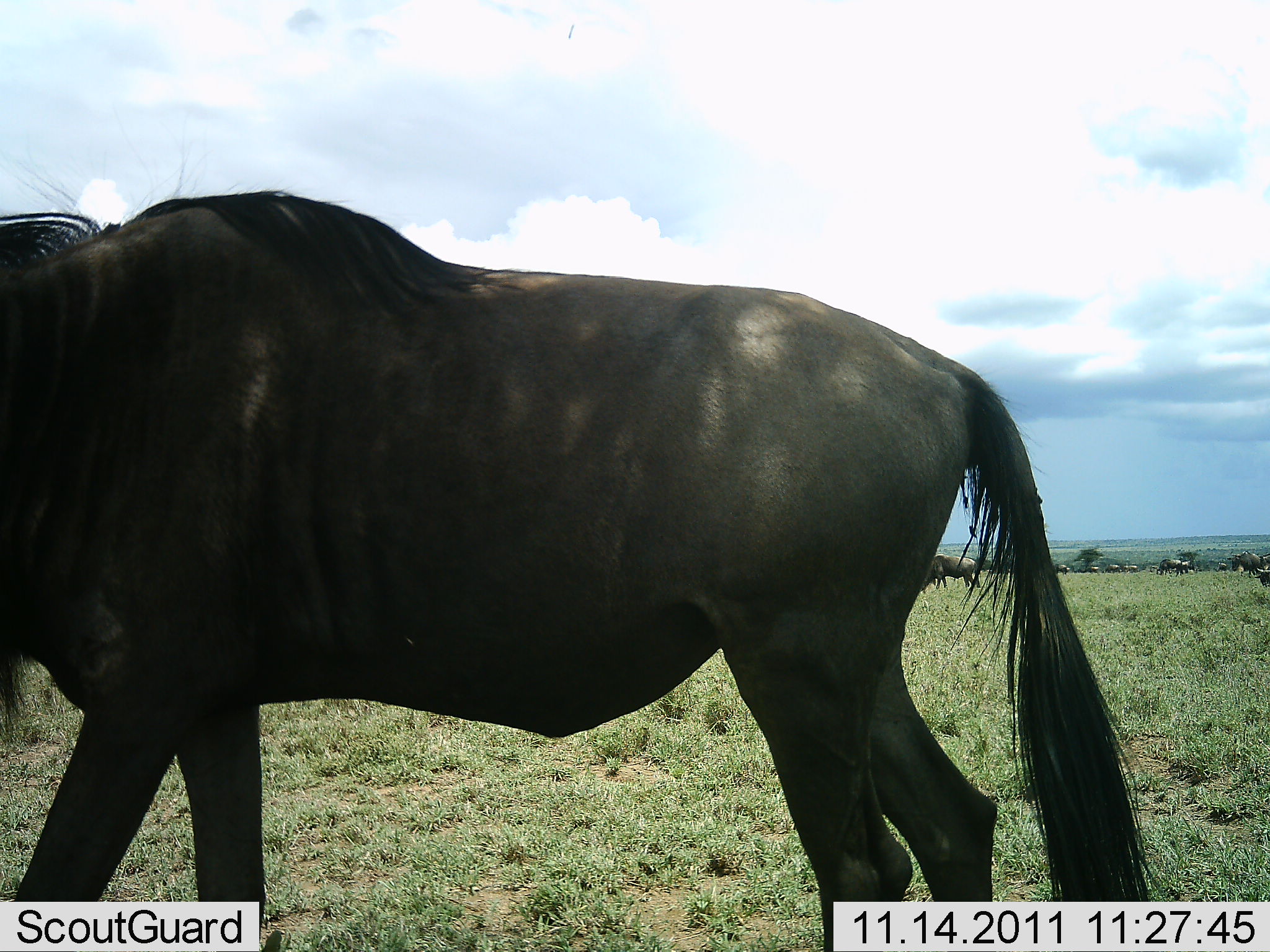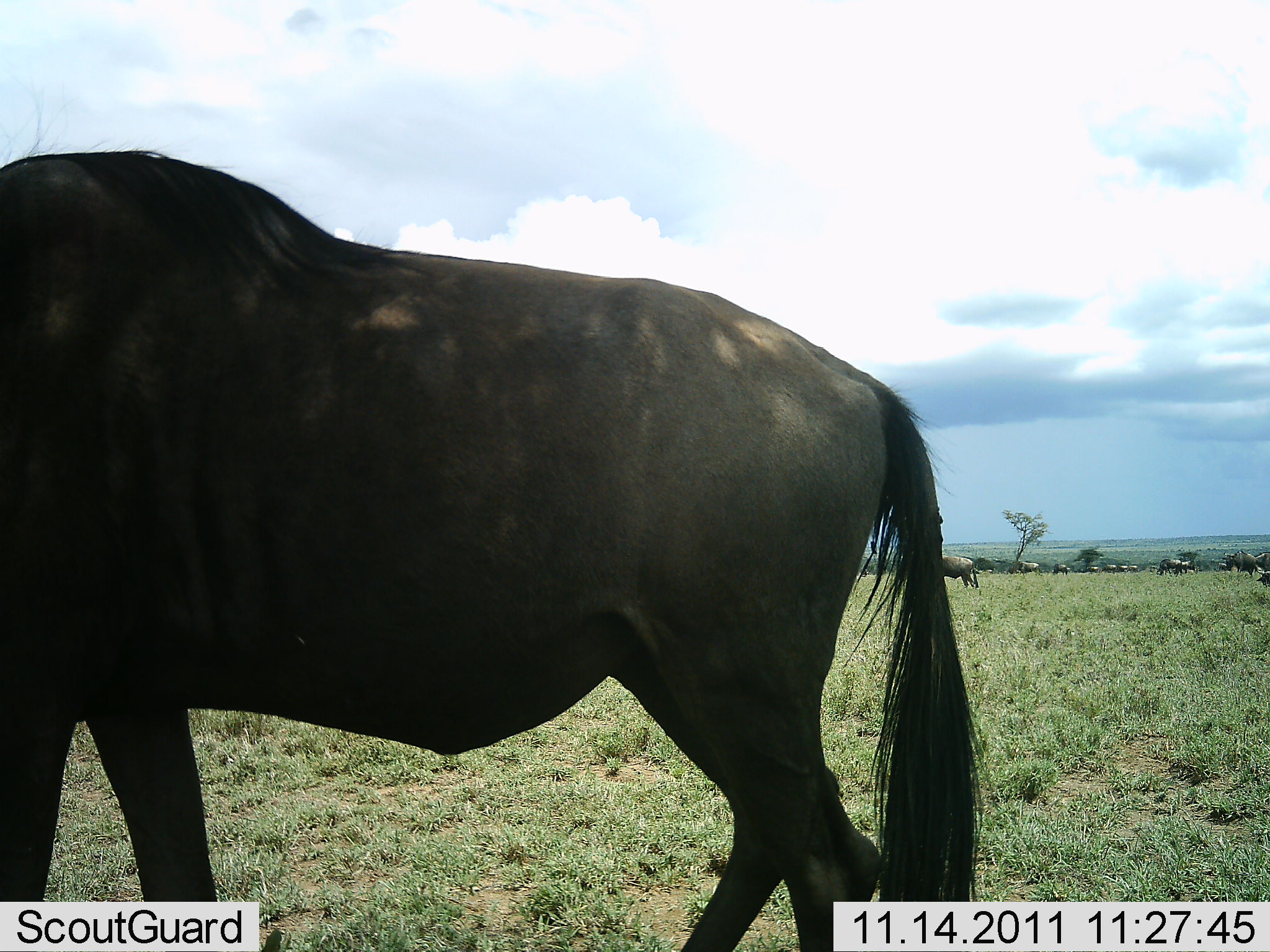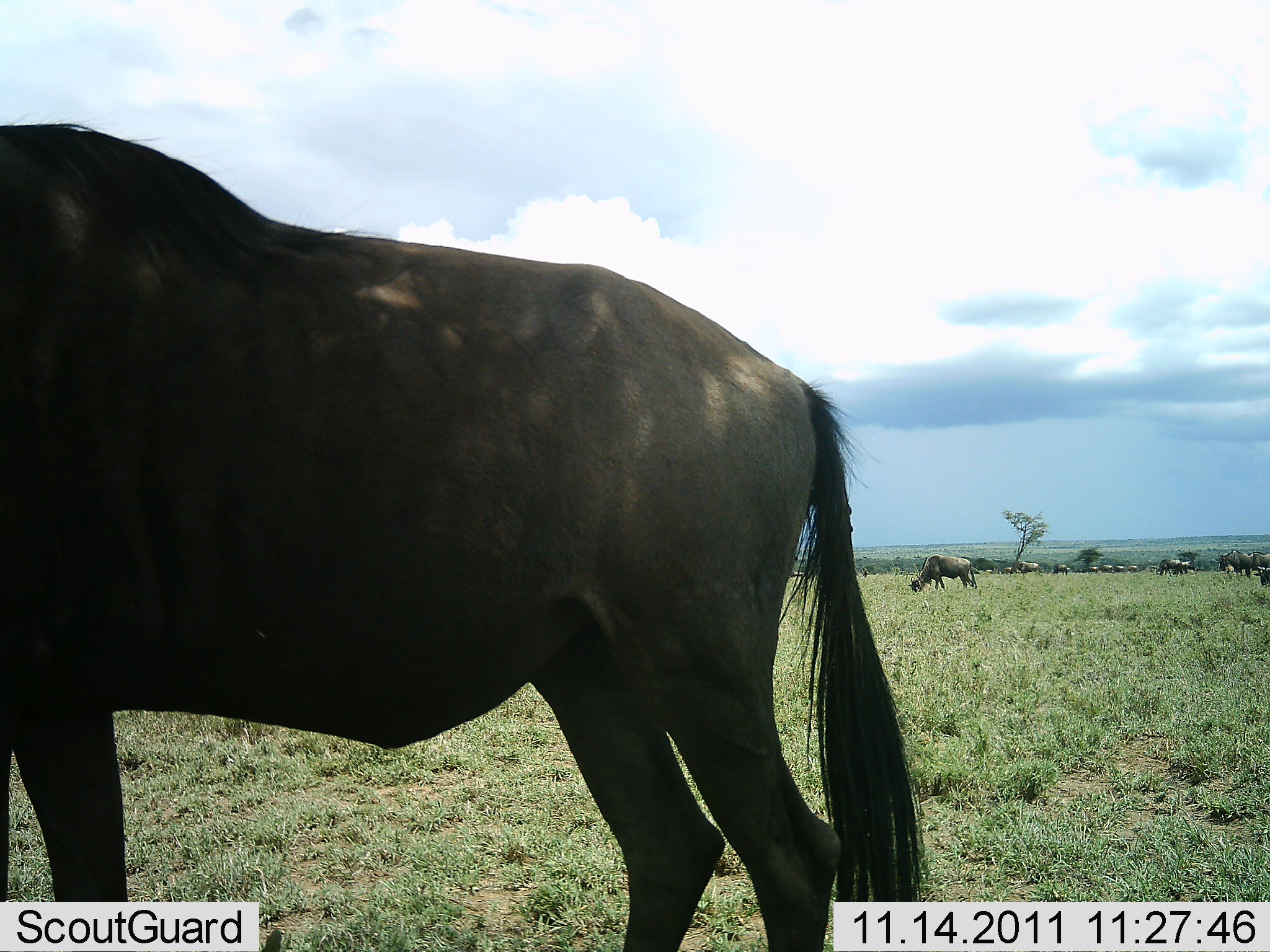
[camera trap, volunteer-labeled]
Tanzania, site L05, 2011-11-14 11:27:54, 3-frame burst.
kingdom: Animalia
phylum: Chordata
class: Mammalia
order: Artiodactyla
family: Bovidae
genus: Connochaetes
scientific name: Connochaetes taurinus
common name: blue wildebeest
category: wildebeest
Wildebeest (blue wildebeest) (Connochaetes taurinus), count 10. Behavior (volunteer vote fractions): standing 50%, resting 0%, moving 64%, interacting 0%. Young present (vote fraction): 0%. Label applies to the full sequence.